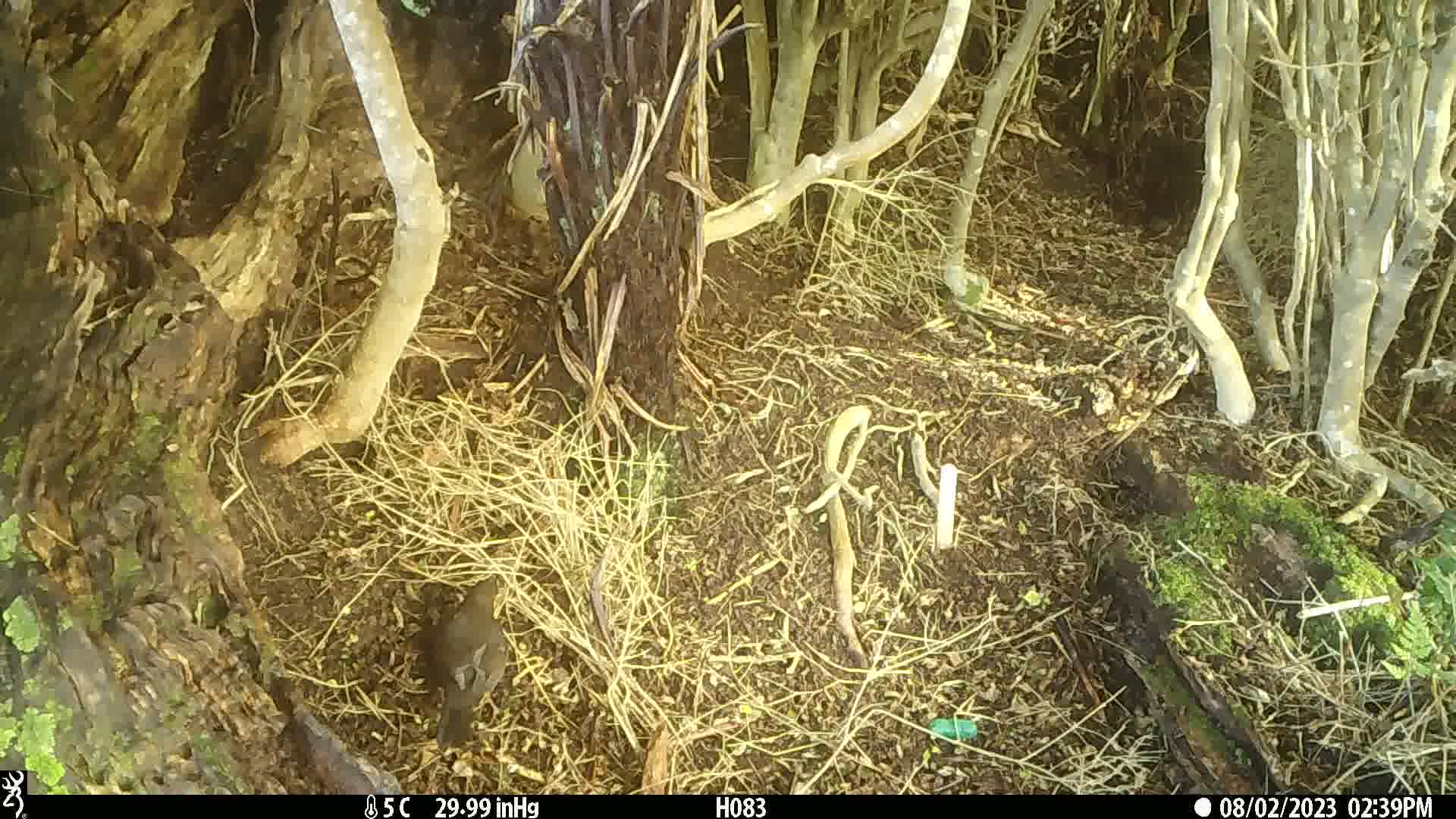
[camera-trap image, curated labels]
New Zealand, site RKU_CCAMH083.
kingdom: Animalia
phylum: Chordata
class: Aves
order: Passeriformes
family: Turdidae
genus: Turdus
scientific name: Turdus philomelos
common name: song thrush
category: thrush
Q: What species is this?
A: Thrush (song thrush) (Turdus philomelos).